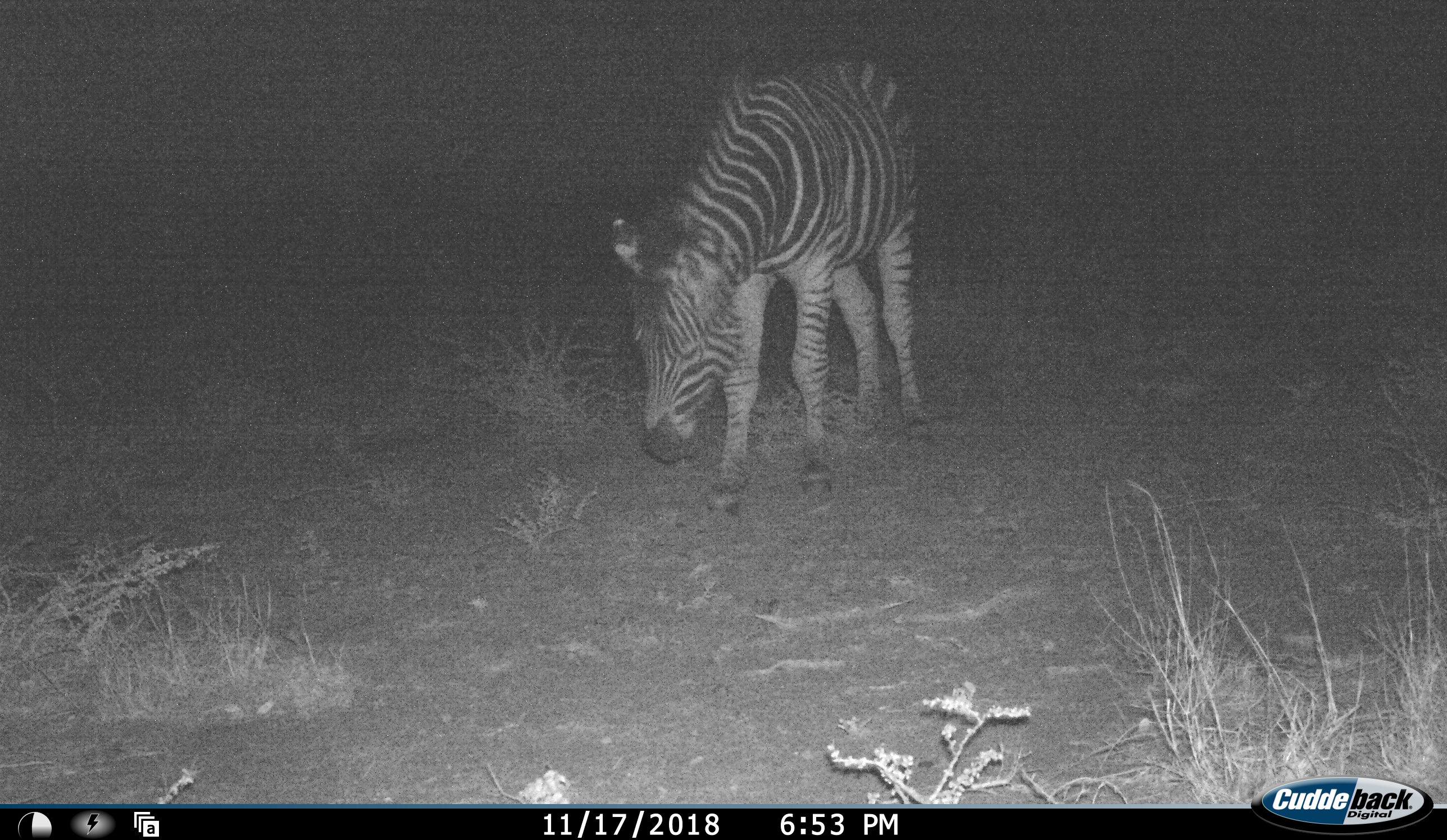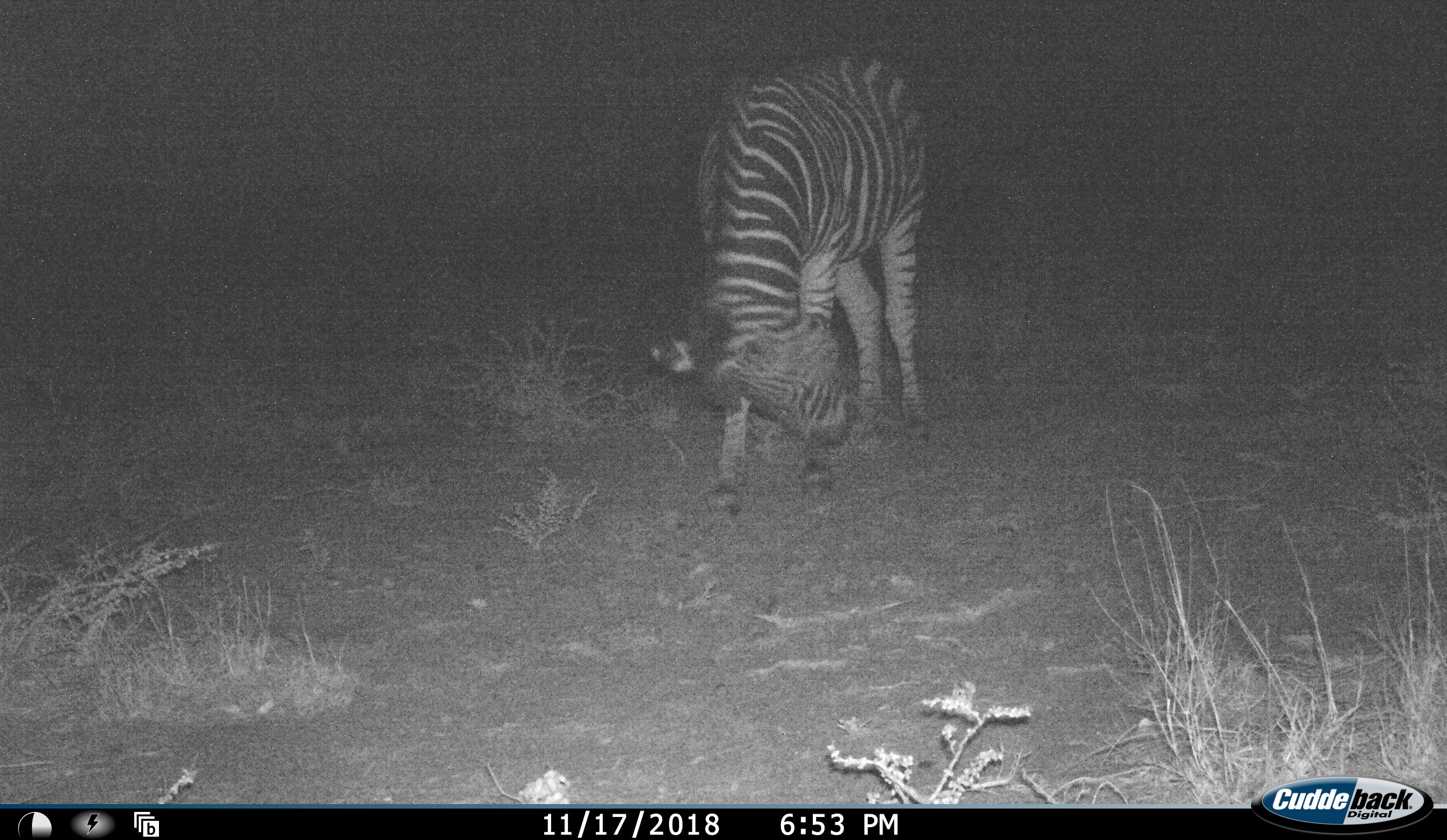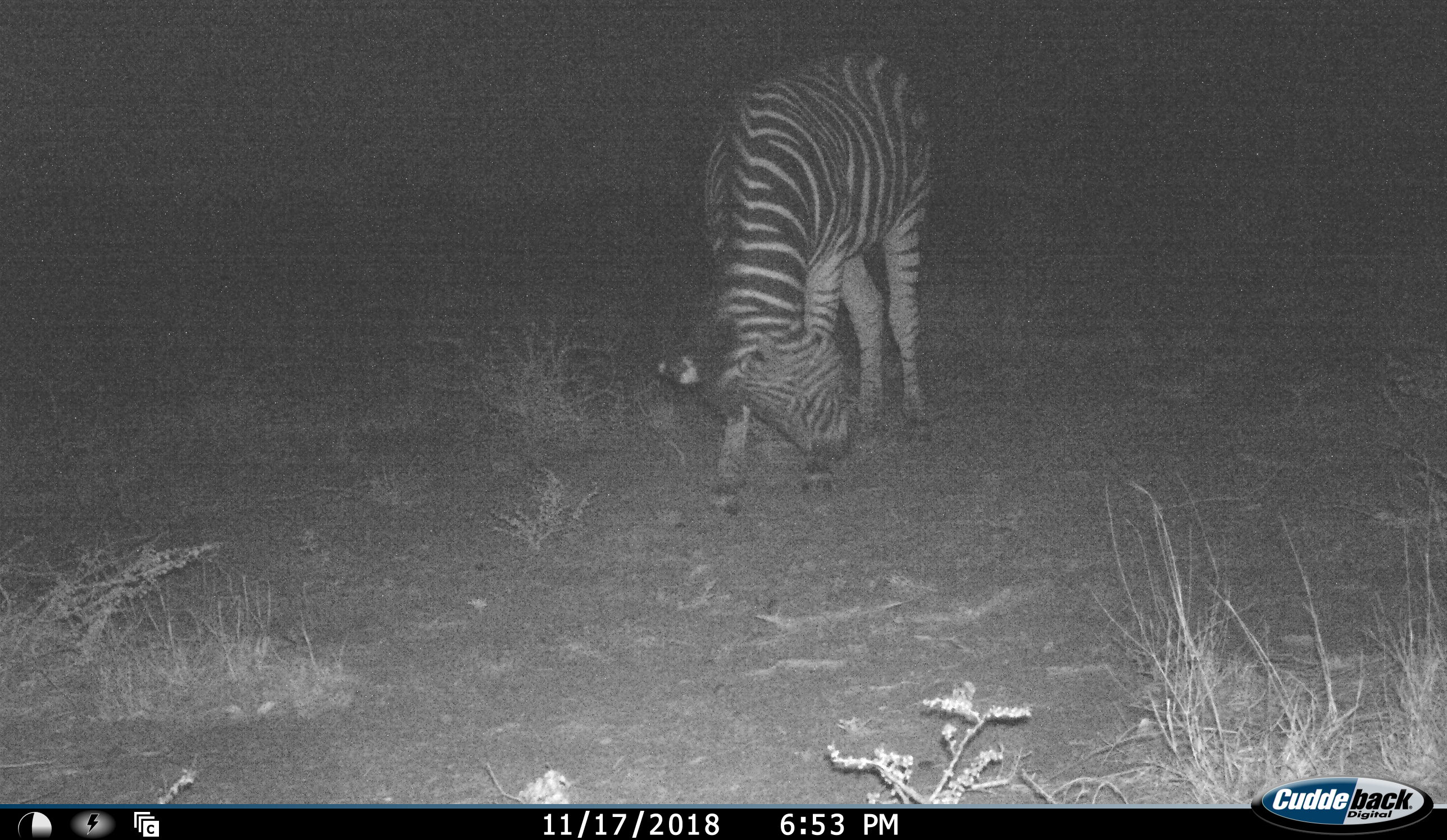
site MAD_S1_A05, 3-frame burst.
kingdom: Animalia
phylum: Chordata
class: Mammalia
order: Perissodactyla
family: Equidae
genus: Equus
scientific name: Equus quagga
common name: plains zebra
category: zebraplains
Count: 1.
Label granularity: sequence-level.